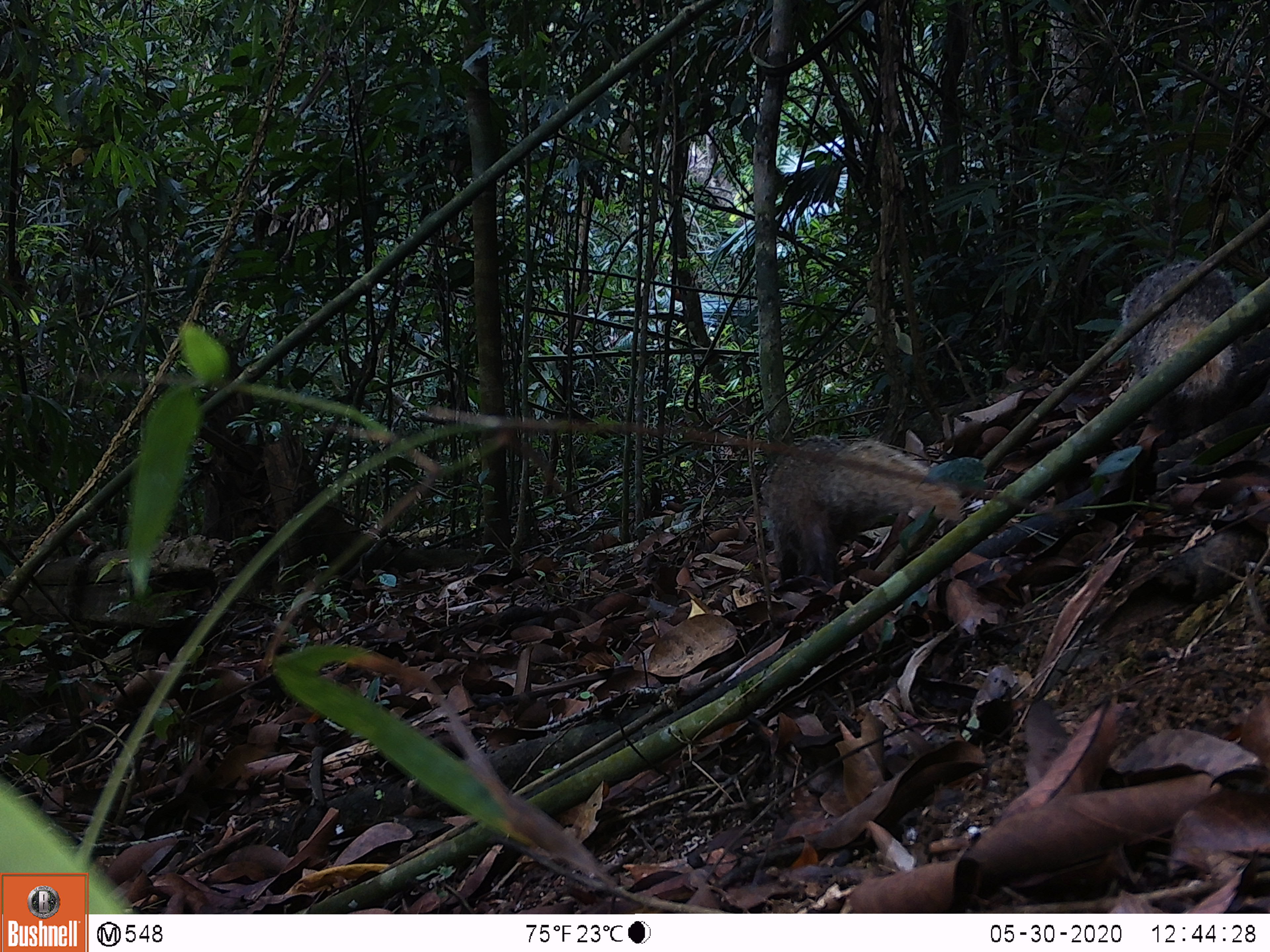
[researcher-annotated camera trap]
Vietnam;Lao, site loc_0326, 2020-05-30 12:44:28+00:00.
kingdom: Animalia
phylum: Chordata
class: Mammalia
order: Carnivora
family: Herpestidae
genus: Urva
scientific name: Urva urva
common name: crab-eating mongoose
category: crab eating mongoose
Crab eating mongoose (crab-eating mongoose) (Urva urva). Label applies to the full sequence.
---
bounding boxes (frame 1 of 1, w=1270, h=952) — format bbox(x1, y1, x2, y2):
crab eating mongoose: bbox(763, 436, 962, 592); bbox(1121, 259, 1251, 449)